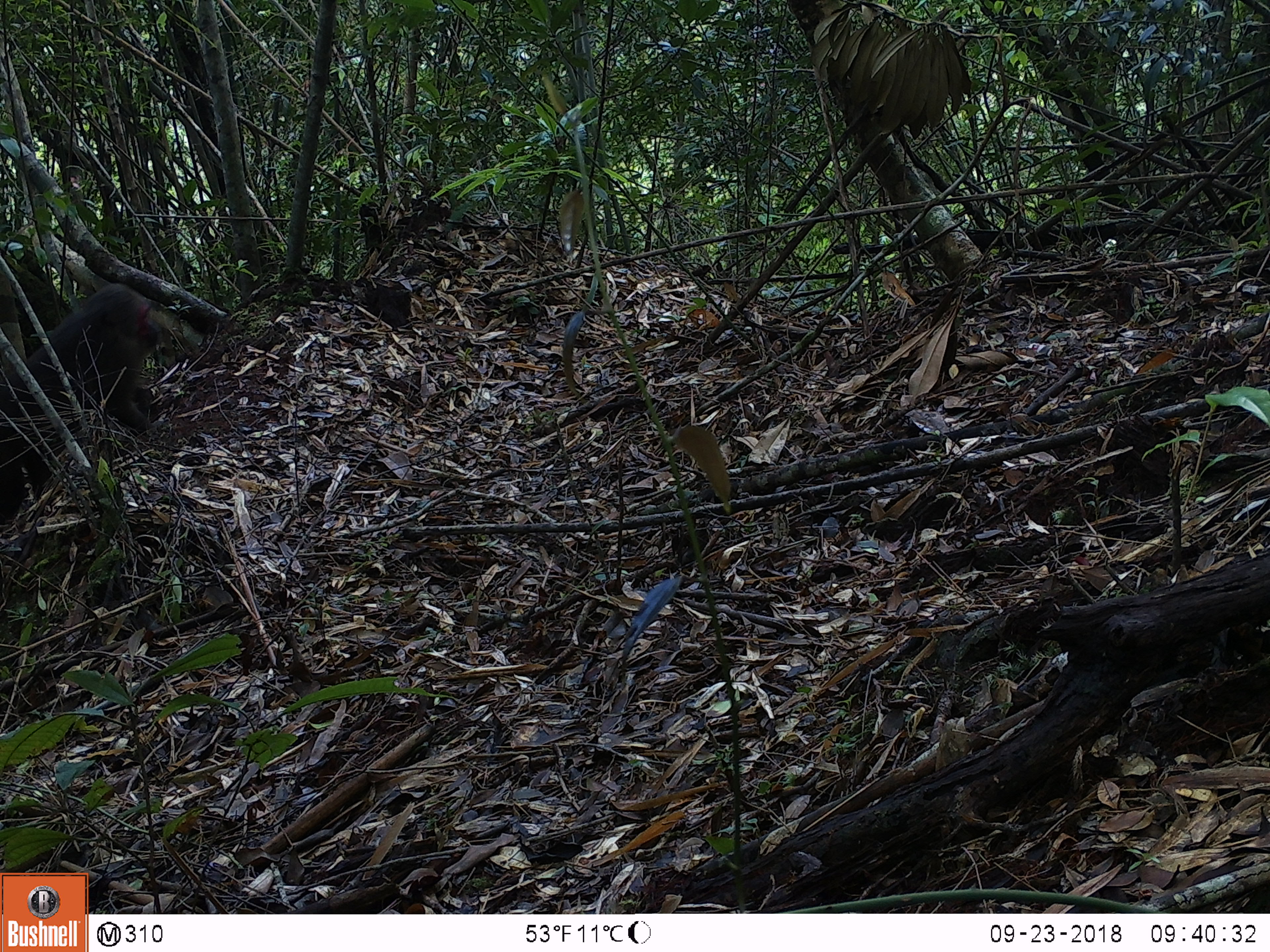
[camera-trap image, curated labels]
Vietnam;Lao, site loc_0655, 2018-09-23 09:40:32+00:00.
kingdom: Animalia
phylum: Chordata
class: Mammalia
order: Primates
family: Cercopithecidae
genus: Macaca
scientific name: Macaca arctoides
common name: stump-tailed macaque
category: stump tailed macaque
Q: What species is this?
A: Stump tailed macaque (stump-tailed macaque) (Macaca arctoides).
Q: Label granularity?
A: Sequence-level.